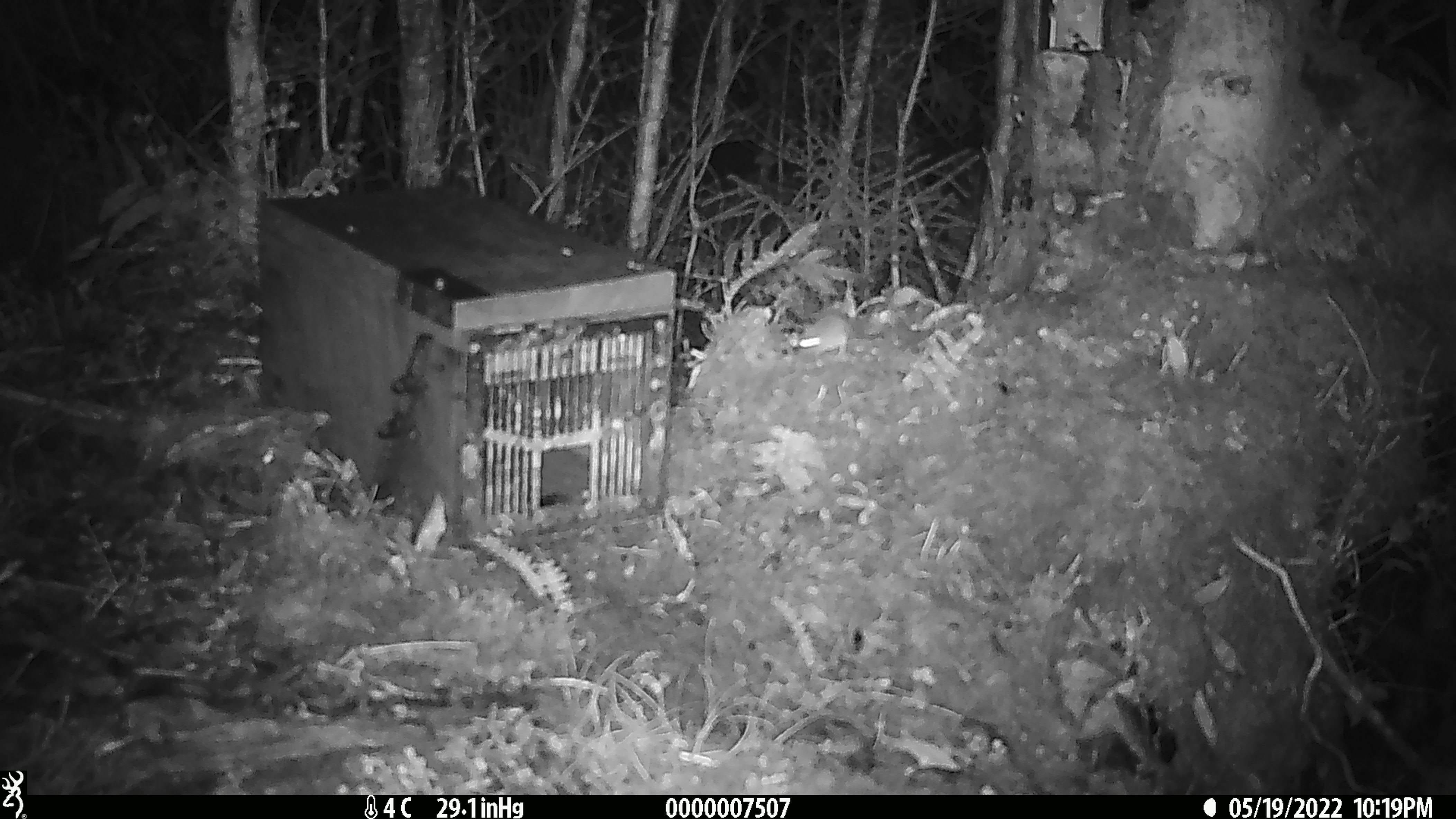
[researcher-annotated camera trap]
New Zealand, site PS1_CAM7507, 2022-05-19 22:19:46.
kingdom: Animalia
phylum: Chordata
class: Mammalia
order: Rodentia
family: Muridae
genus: Mus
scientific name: Mus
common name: mouse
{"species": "mouse (Mus)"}